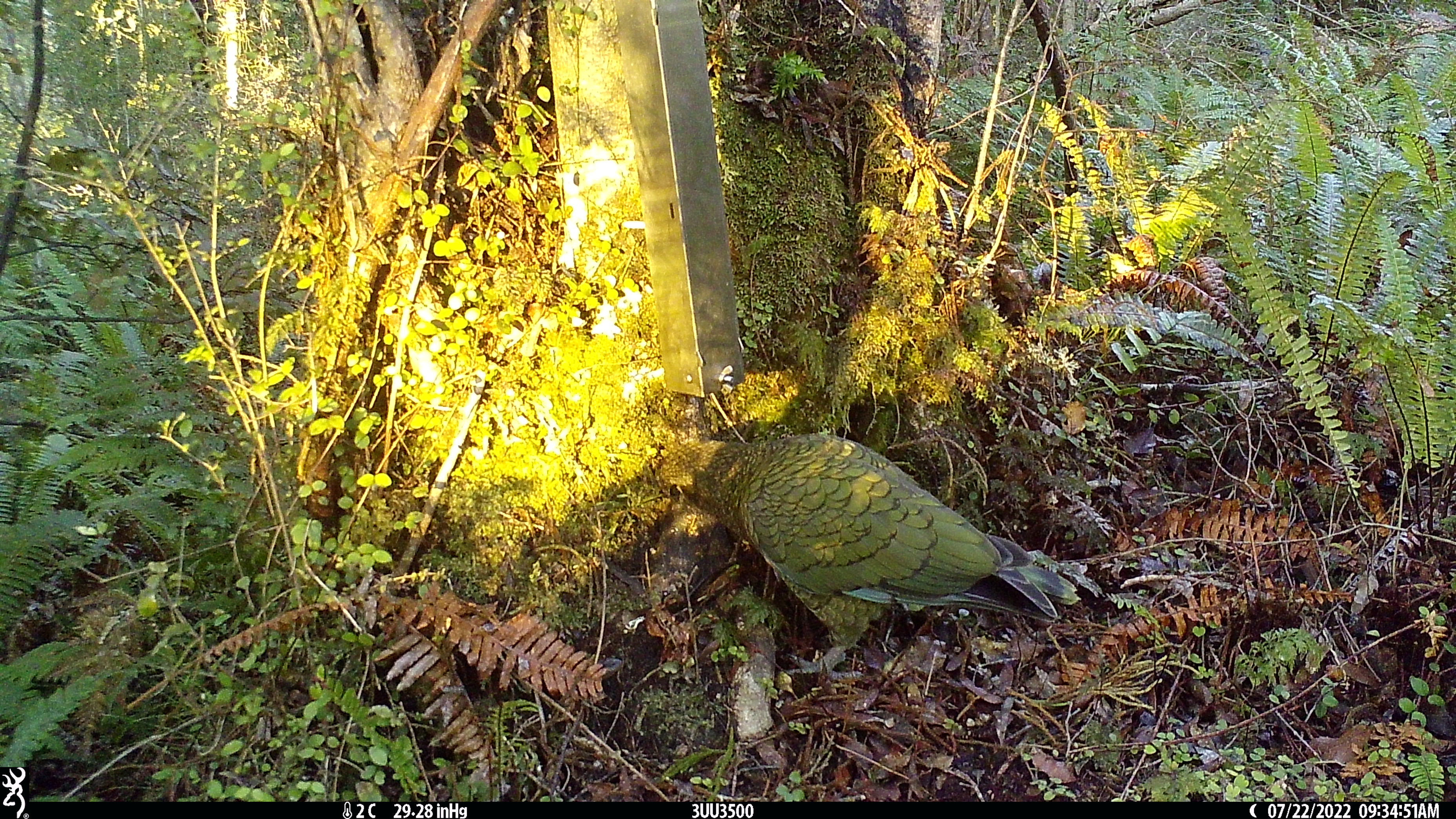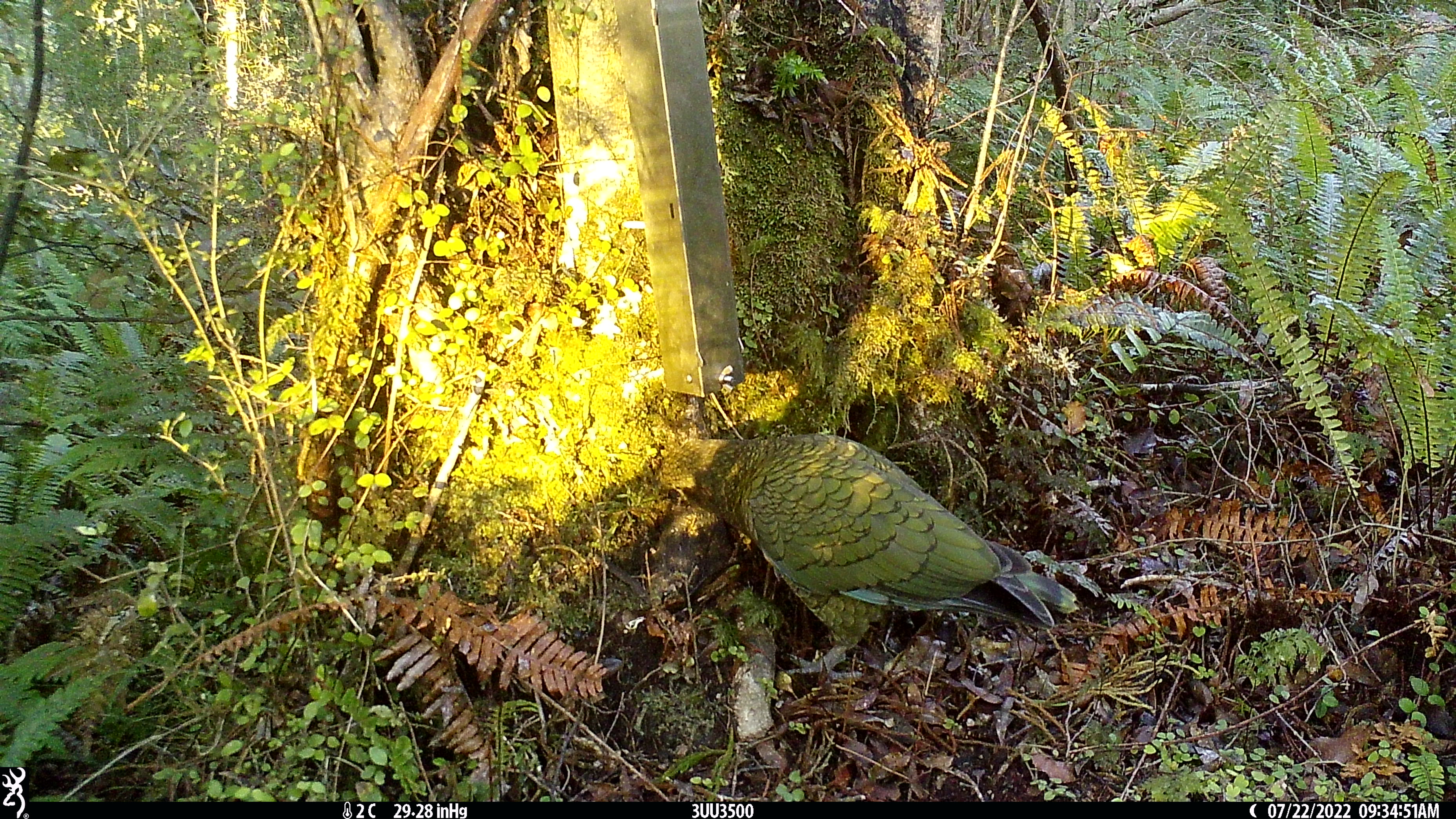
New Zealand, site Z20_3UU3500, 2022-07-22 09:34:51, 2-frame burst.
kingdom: Animalia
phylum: Chordata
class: Aves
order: Psittaciformes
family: Strigopidae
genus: Nestor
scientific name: Nestor notabilis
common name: kea